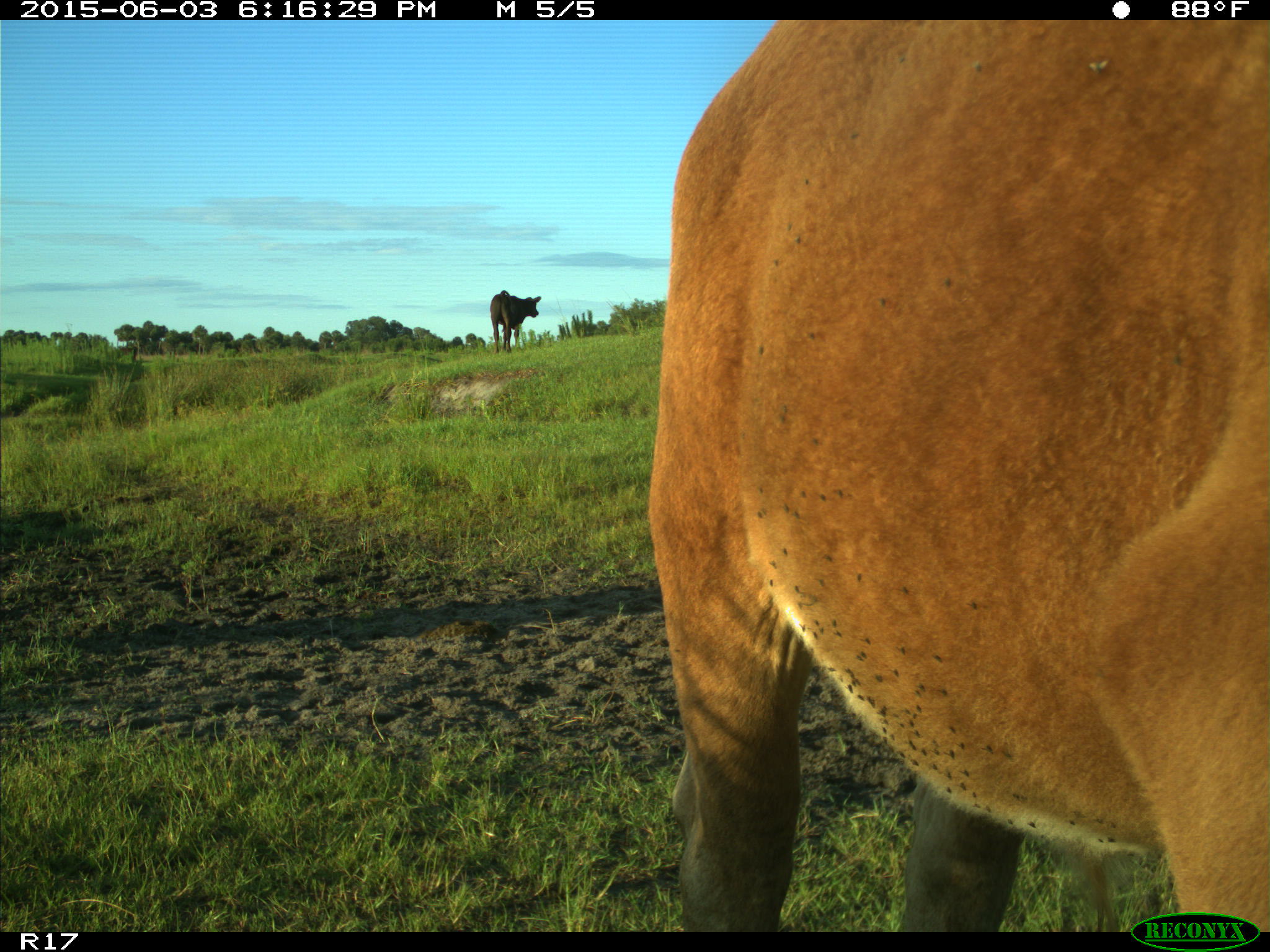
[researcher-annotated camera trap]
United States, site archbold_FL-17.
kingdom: Animalia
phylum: Chordata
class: Mammalia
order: Artiodactyla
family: Bovidae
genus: Bos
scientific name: Bos taurus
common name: domestic cow